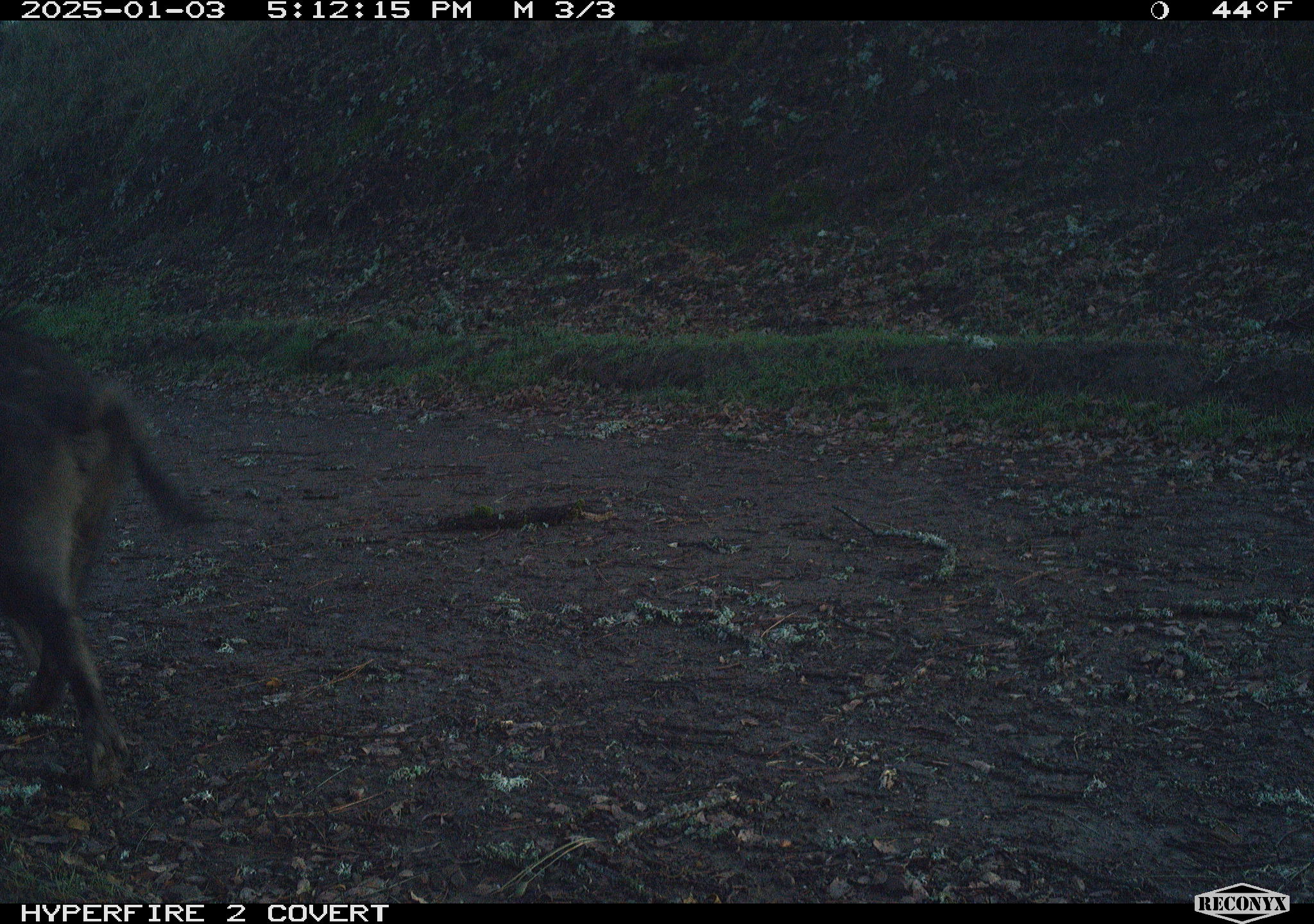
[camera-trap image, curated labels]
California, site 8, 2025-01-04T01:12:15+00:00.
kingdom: Animalia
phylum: Chordata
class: Mammalia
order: Artiodactyla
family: Suidae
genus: Sus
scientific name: Sus scrofa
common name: wild boar